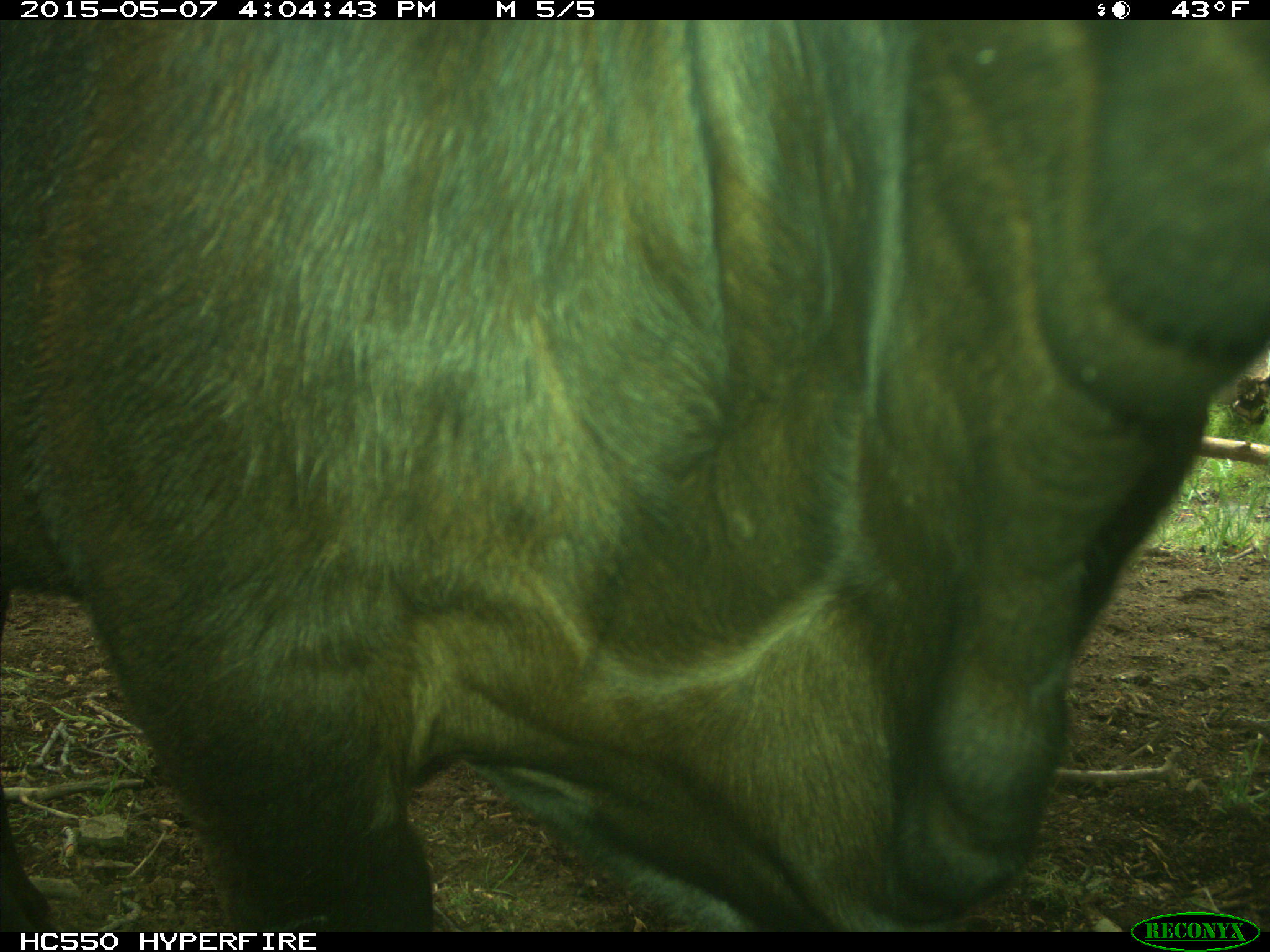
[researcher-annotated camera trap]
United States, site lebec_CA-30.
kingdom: Animalia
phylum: Chordata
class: Mammalia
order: Artiodactyla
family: Bovidae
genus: Bos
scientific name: Bos taurus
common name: domestic cow